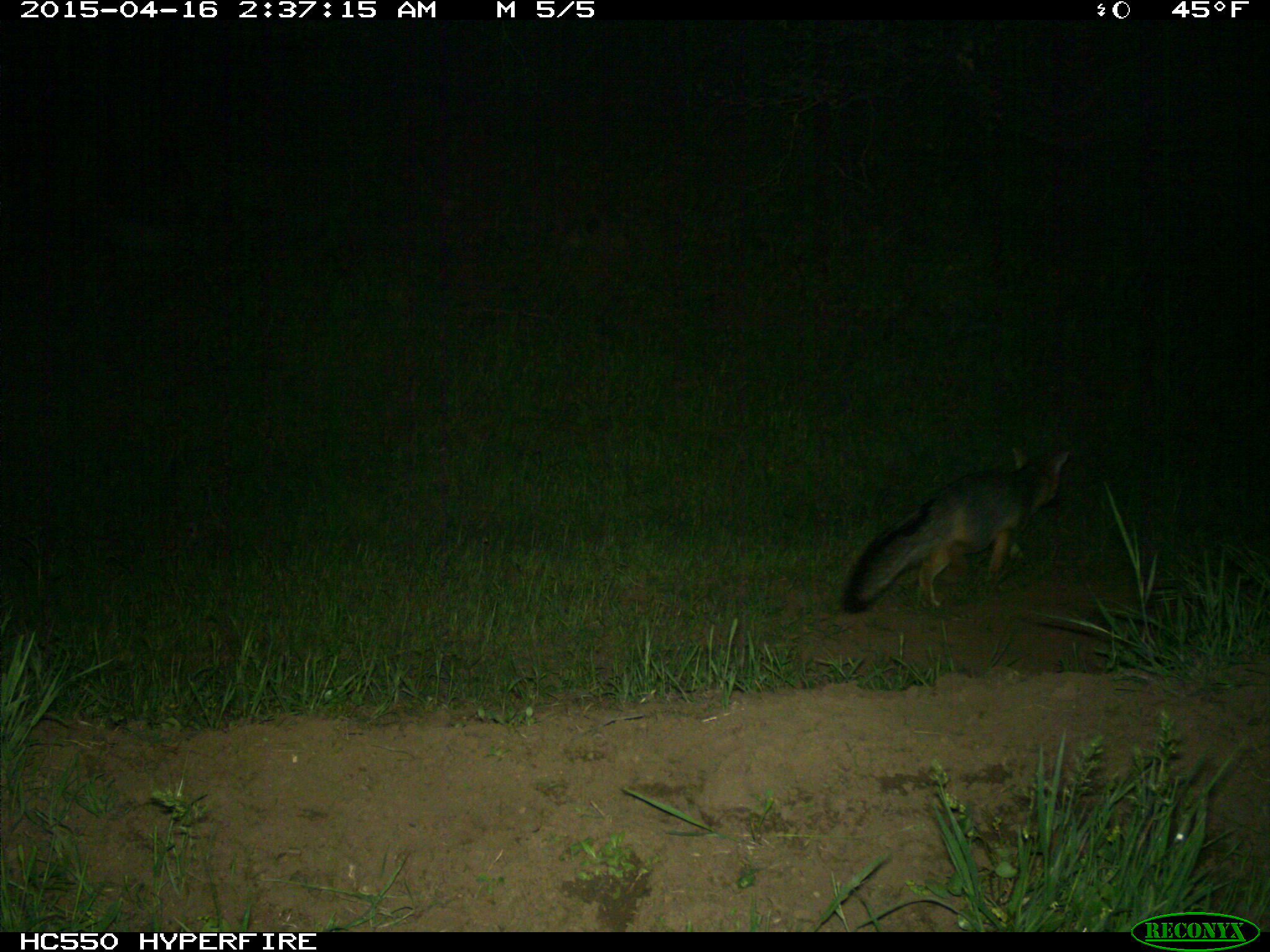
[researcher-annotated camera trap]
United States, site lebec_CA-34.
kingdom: Animalia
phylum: Chordata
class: Mammalia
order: Carnivora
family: Canidae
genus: Urocyon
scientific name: Urocyon cinereoargenteus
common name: gray fox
Urocyon cinereoargenteus (gray fox).